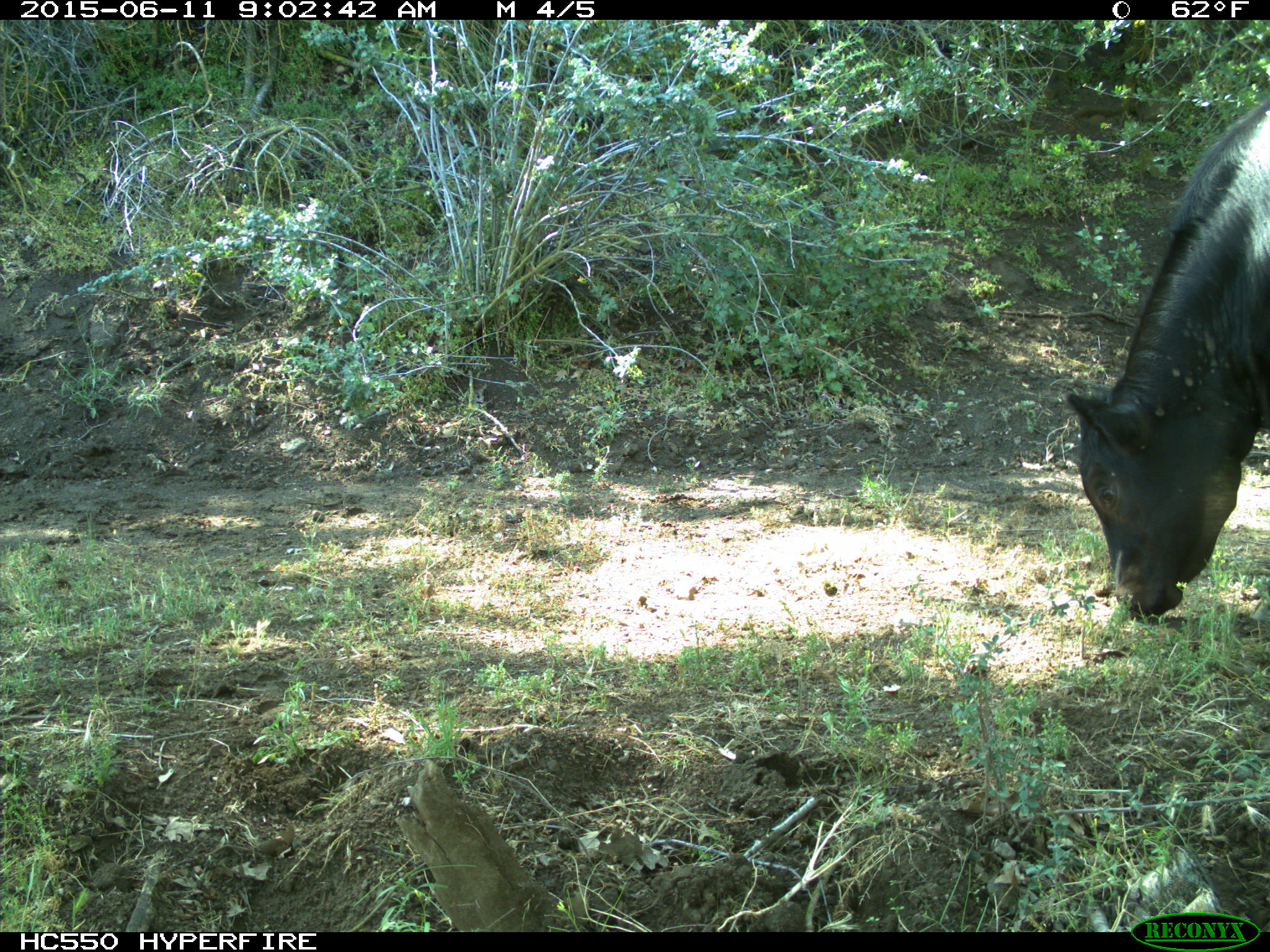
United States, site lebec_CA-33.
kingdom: Animalia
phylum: Chordata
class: Mammalia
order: Artiodactyla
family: Bovidae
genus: Bos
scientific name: Bos taurus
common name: domestic cow